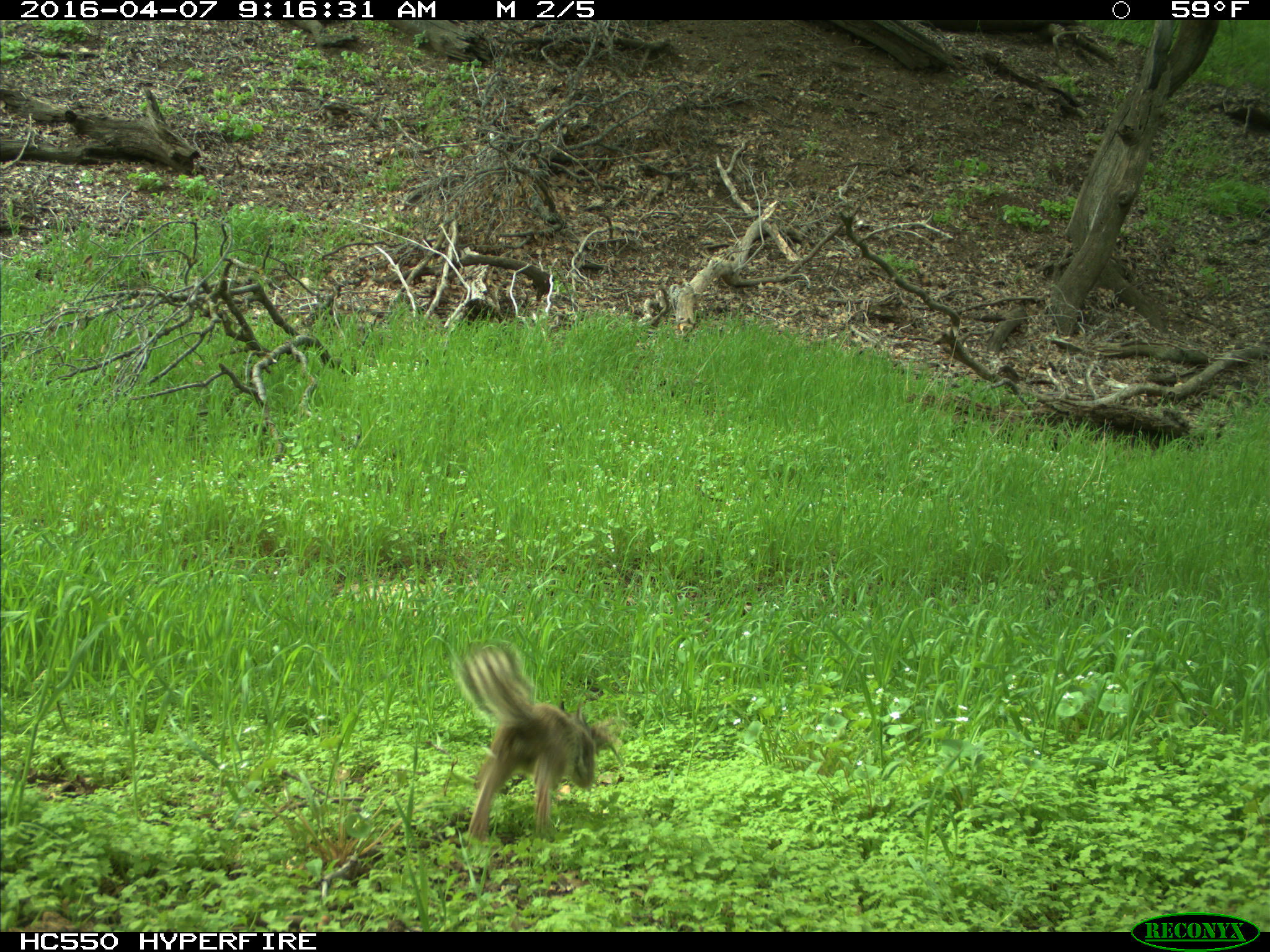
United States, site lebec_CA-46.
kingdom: Animalia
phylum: Chordata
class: Mammalia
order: Rodentia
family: Sciuridae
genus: Otospermophilus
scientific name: Otospermophilus beecheyi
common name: california ground squirrel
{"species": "Otospermophilus beecheyi (california ground squirrel)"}